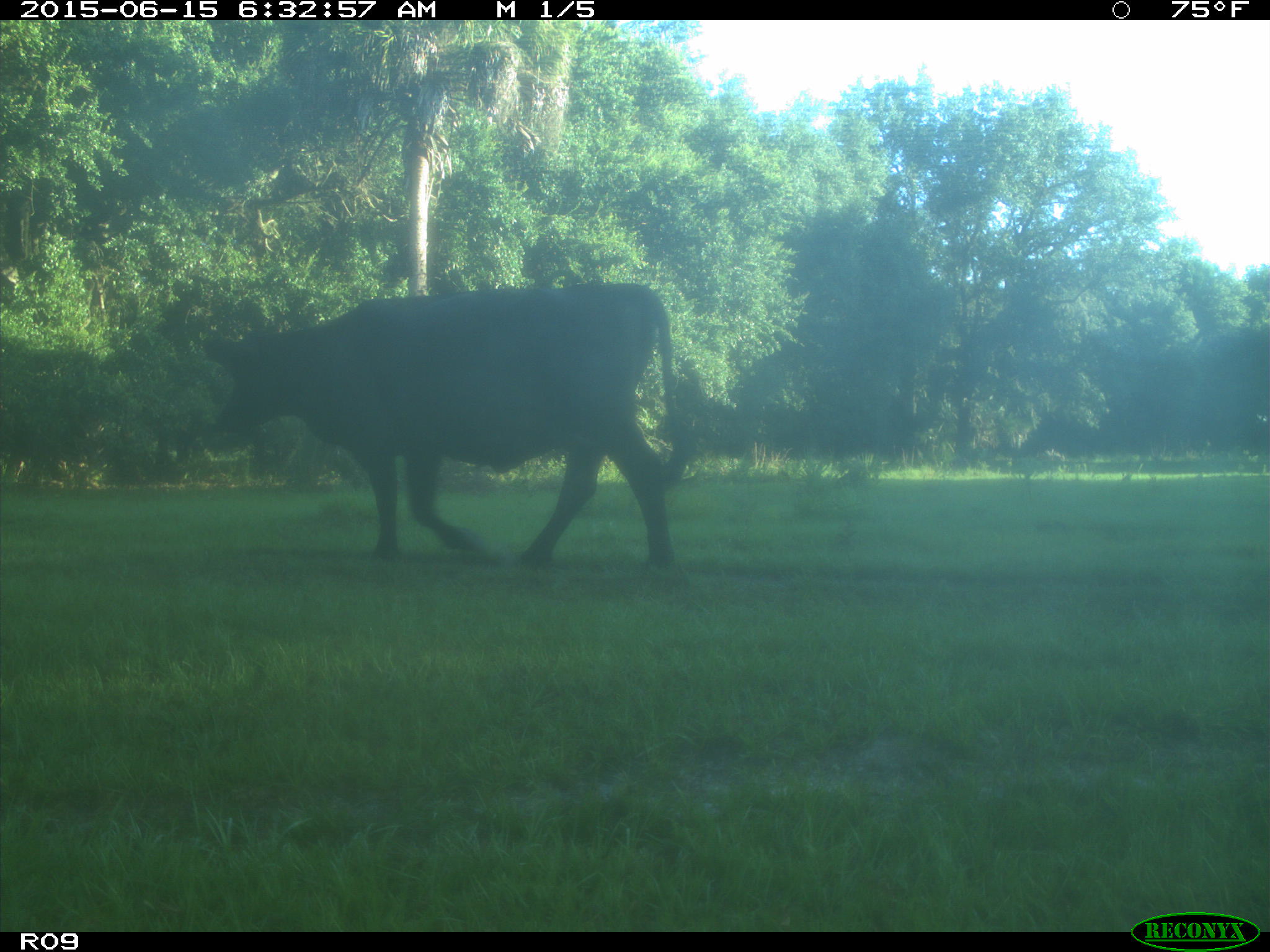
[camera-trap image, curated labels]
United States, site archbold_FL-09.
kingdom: Animalia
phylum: Chordata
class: Mammalia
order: Artiodactyla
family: Bovidae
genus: Bos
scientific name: Bos taurus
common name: domestic cow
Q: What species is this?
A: Bos taurus (domestic cow).